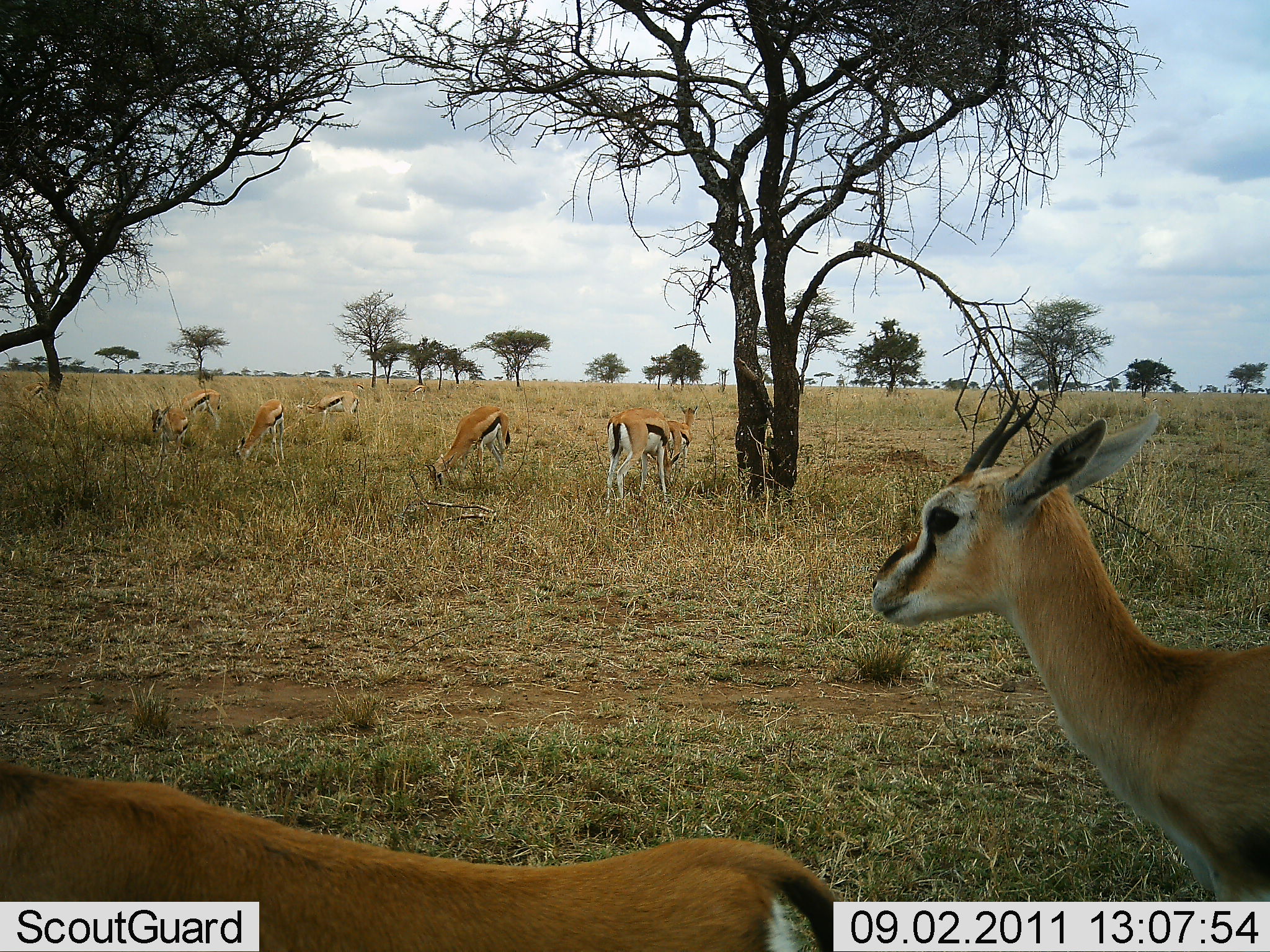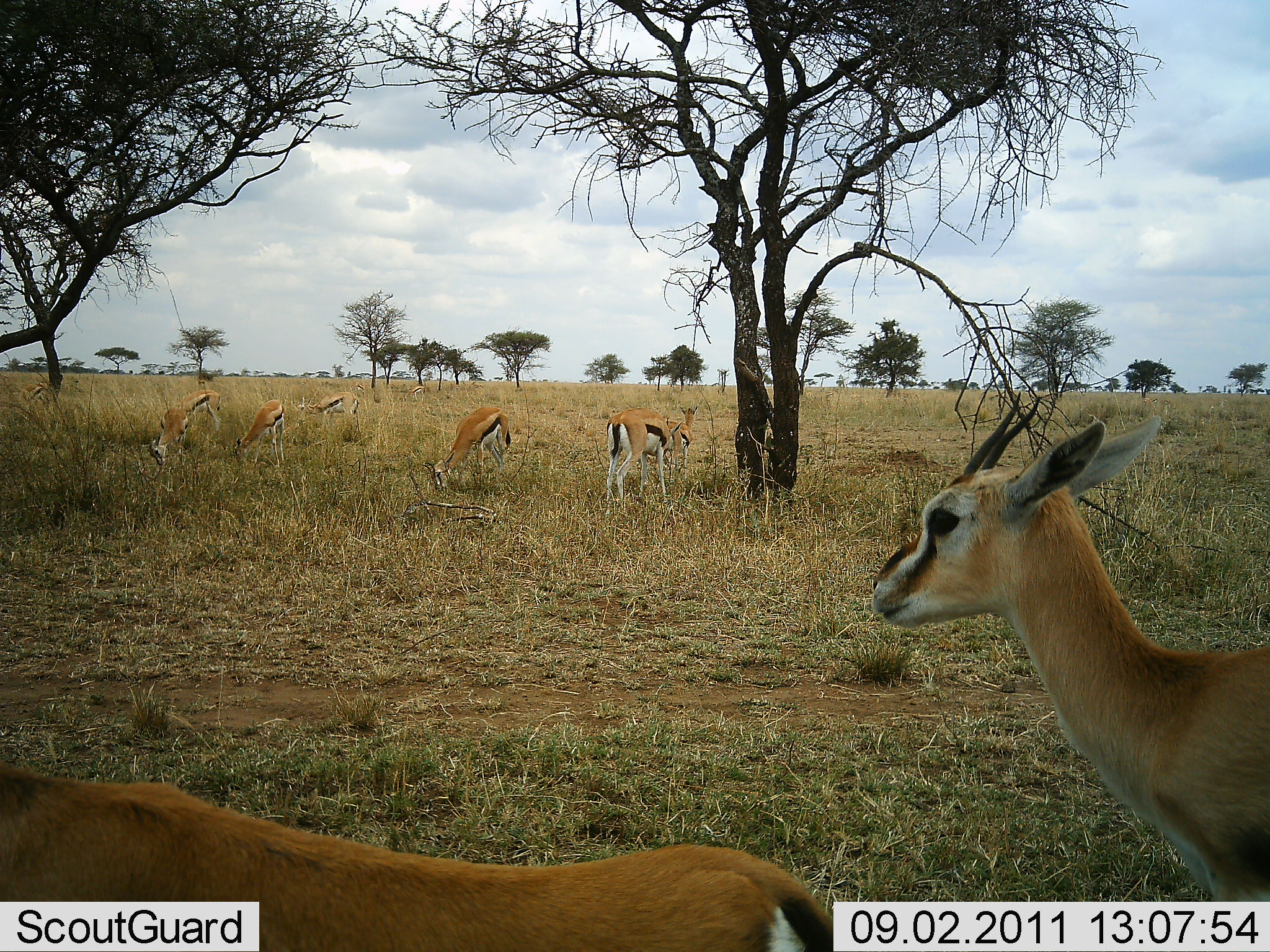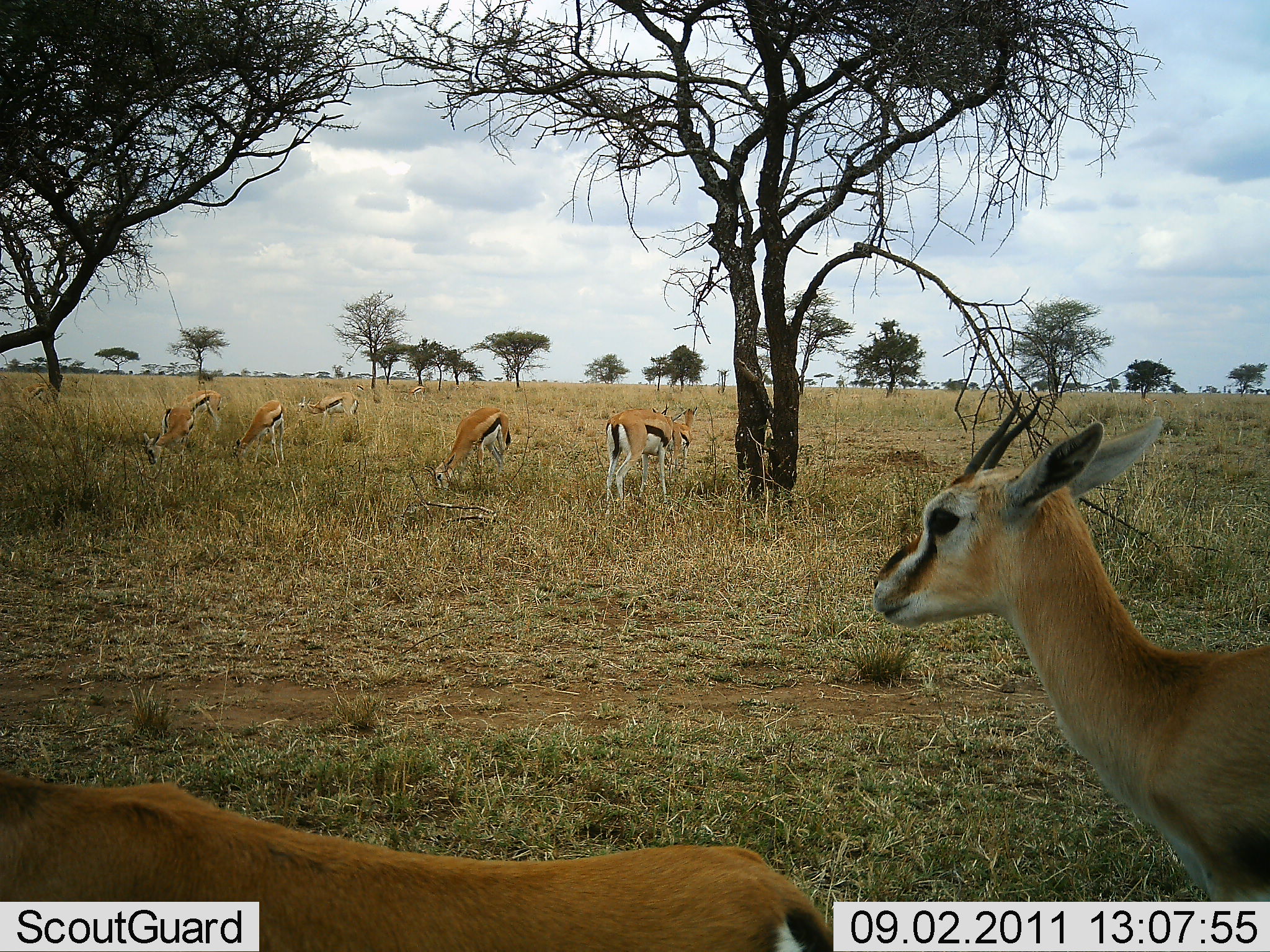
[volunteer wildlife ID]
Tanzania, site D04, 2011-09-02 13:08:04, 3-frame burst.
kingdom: Animalia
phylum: Chordata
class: Mammalia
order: Artiodactyla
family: Bovidae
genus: Eudorcas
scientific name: Eudorcas thomsonii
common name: thomson's gazelle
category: gazellethomsons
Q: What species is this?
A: Gazellethomsons (thomson's gazelle) (Eudorcas thomsonii).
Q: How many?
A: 9.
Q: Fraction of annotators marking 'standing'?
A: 83%.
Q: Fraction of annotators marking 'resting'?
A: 0%.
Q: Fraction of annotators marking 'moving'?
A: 8%.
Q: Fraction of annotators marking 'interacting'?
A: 0%.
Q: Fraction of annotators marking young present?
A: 0%.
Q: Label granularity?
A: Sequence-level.